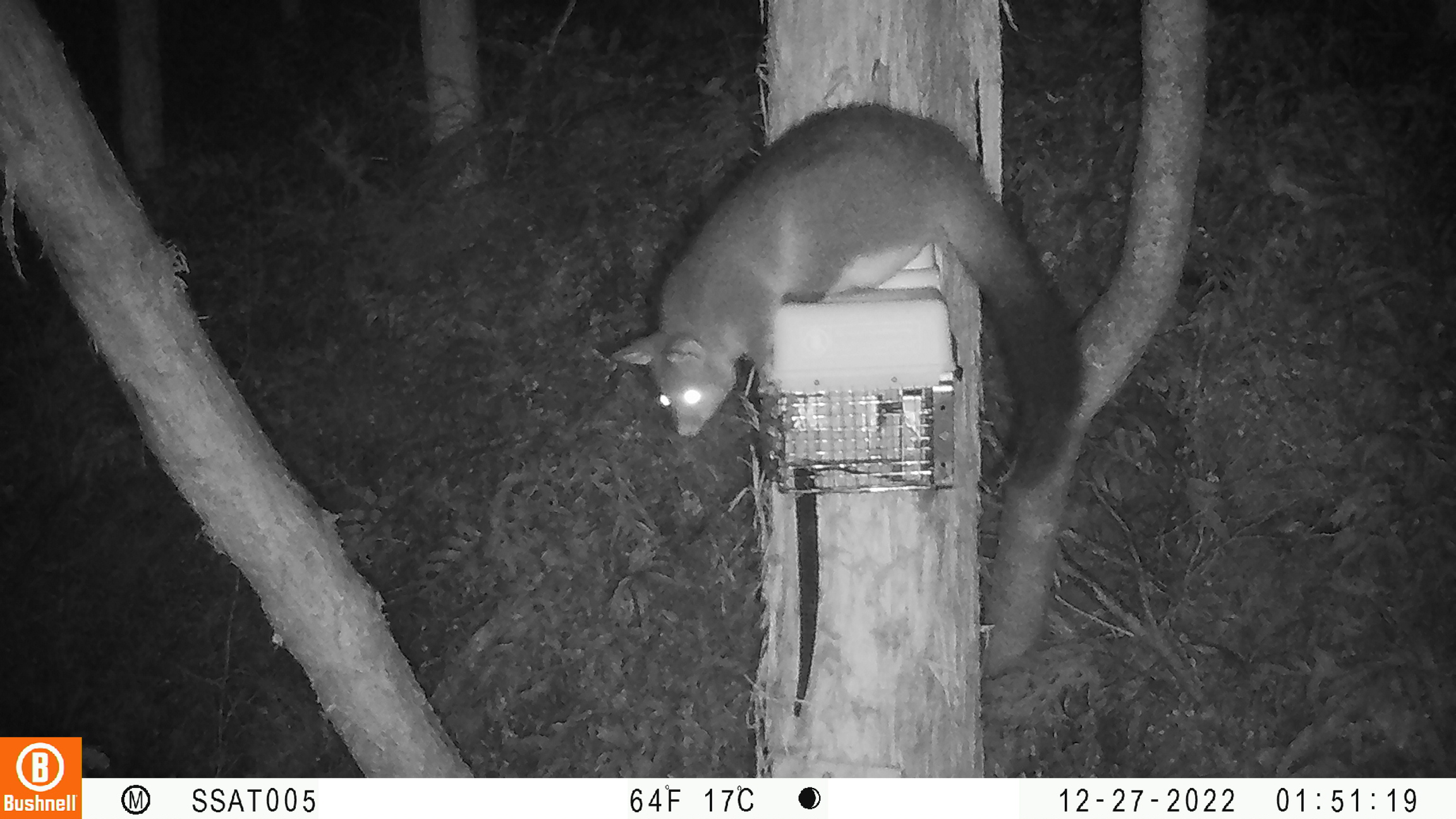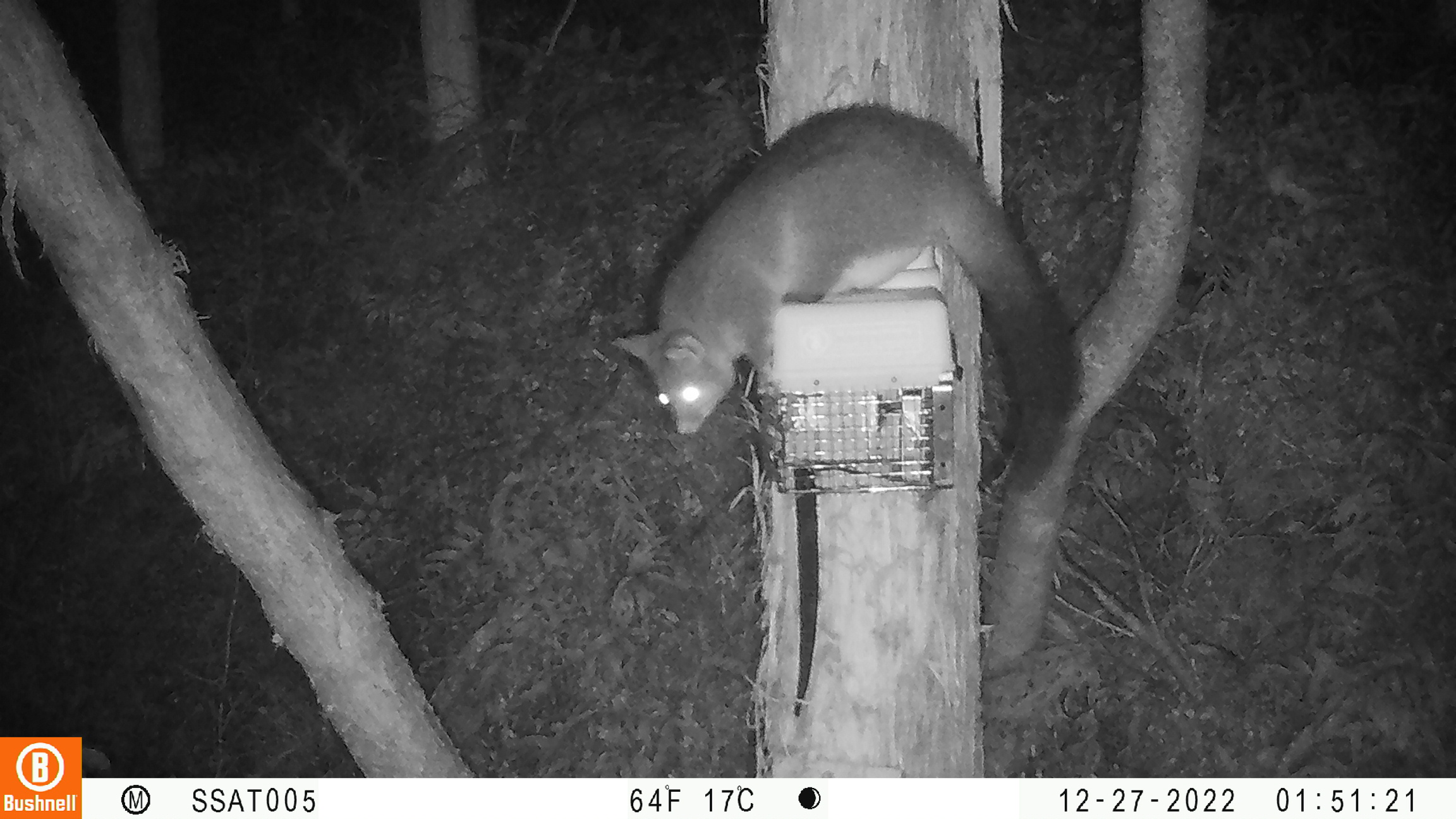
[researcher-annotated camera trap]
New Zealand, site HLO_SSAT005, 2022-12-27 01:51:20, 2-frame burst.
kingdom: Animalia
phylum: Chordata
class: Mammalia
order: Diprotodontia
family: Phalangeridae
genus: Trichosurus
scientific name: Trichosurus vulpecula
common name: common brushtail possum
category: possum